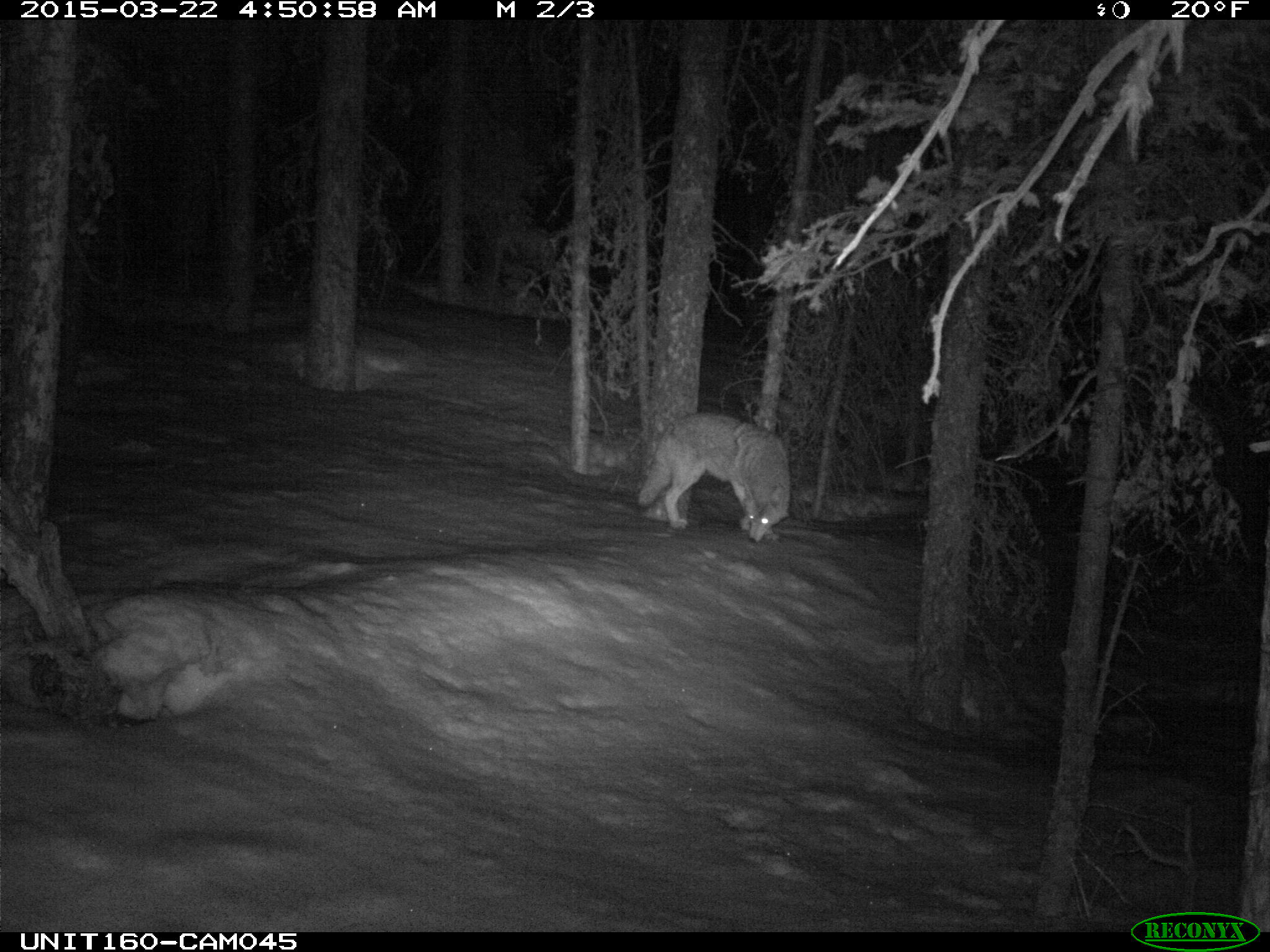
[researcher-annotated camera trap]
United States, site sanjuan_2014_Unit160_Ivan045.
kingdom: Animalia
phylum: Chordata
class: Mammalia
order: Carnivora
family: Canidae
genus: Canis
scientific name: Canis latrans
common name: coyote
Canis latrans (coyote).